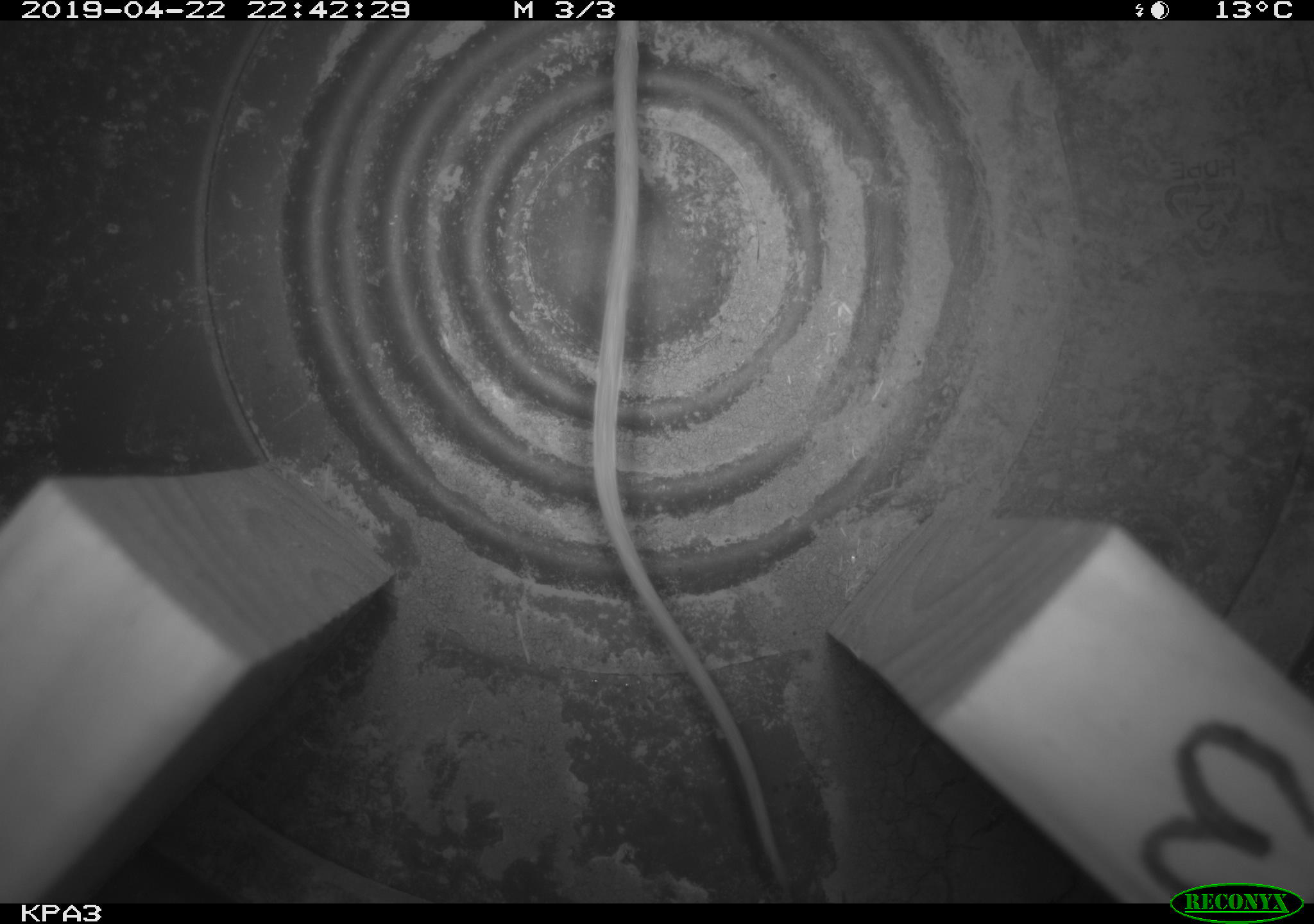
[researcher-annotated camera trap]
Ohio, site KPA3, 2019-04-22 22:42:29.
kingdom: Animalia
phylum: Chordata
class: Mammalia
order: Rodentia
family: Zapodidae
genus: Zapus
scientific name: Zapus hudsonius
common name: meadow jumping mouse